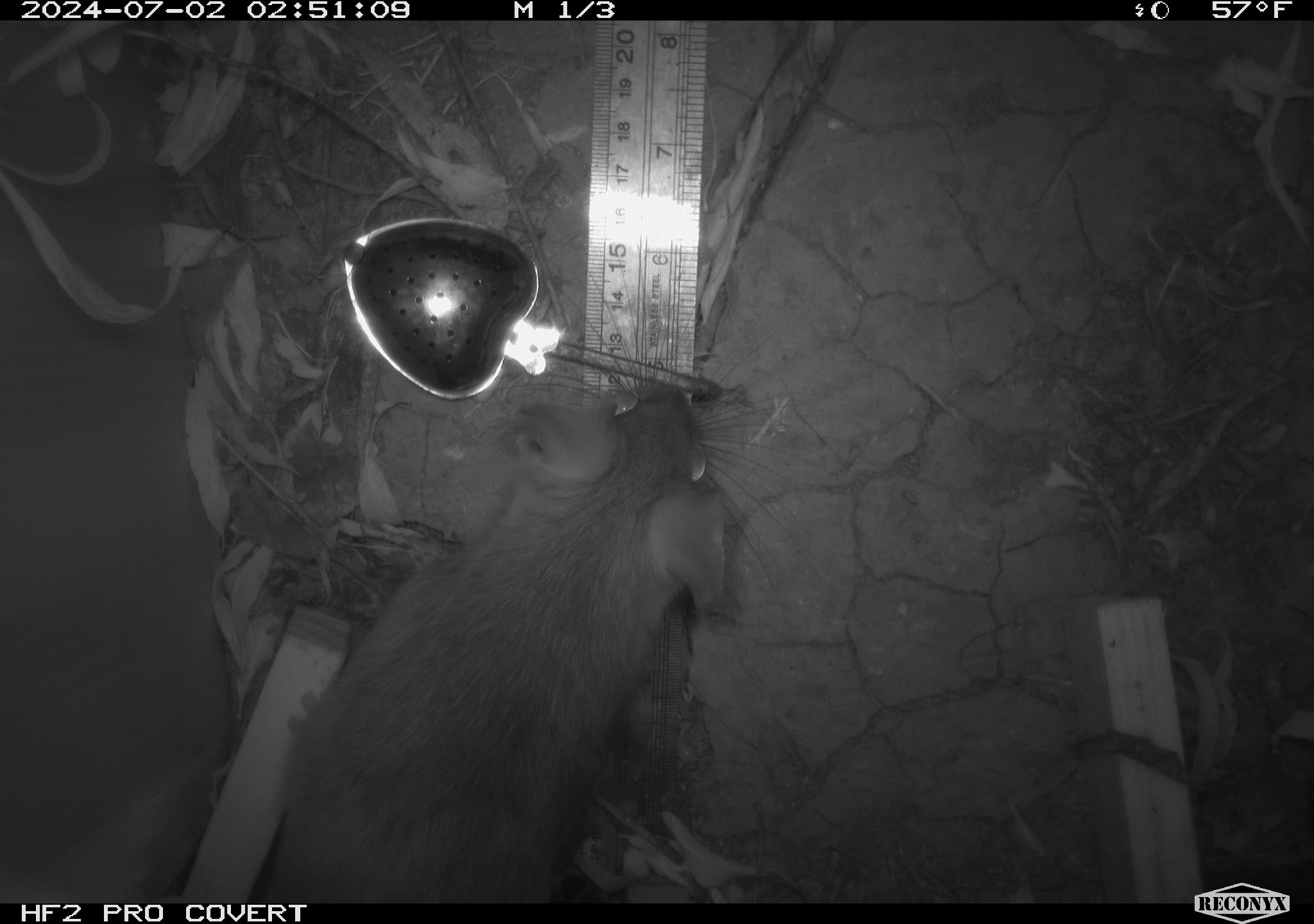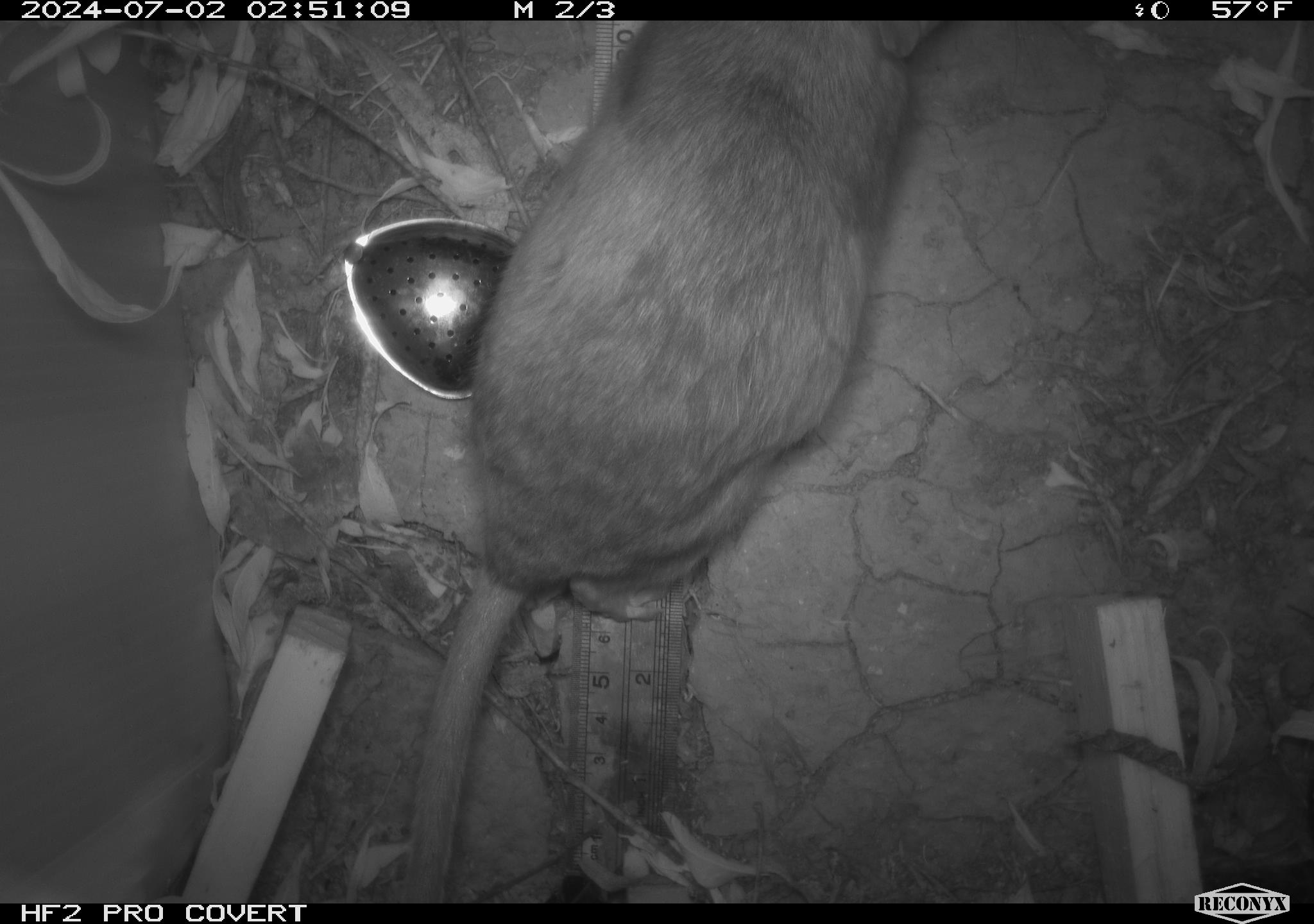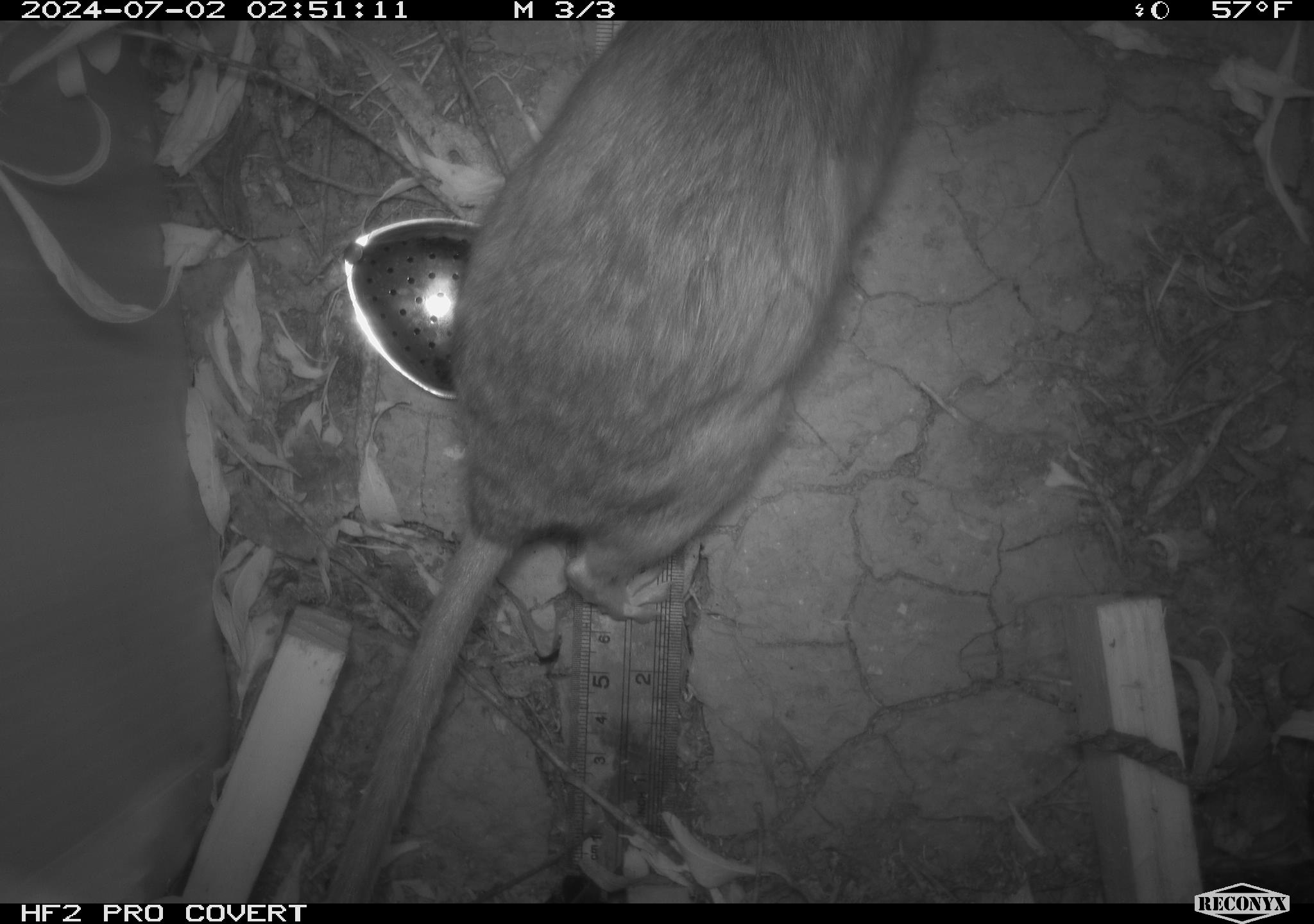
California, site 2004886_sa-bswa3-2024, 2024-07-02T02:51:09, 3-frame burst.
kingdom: Animalia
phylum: Chordata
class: Mammalia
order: Rodentia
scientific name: Rodentia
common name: woodrat or rat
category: woodrat or rat species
Woodrat or rat species (woodrat or rat) (Rodentia).